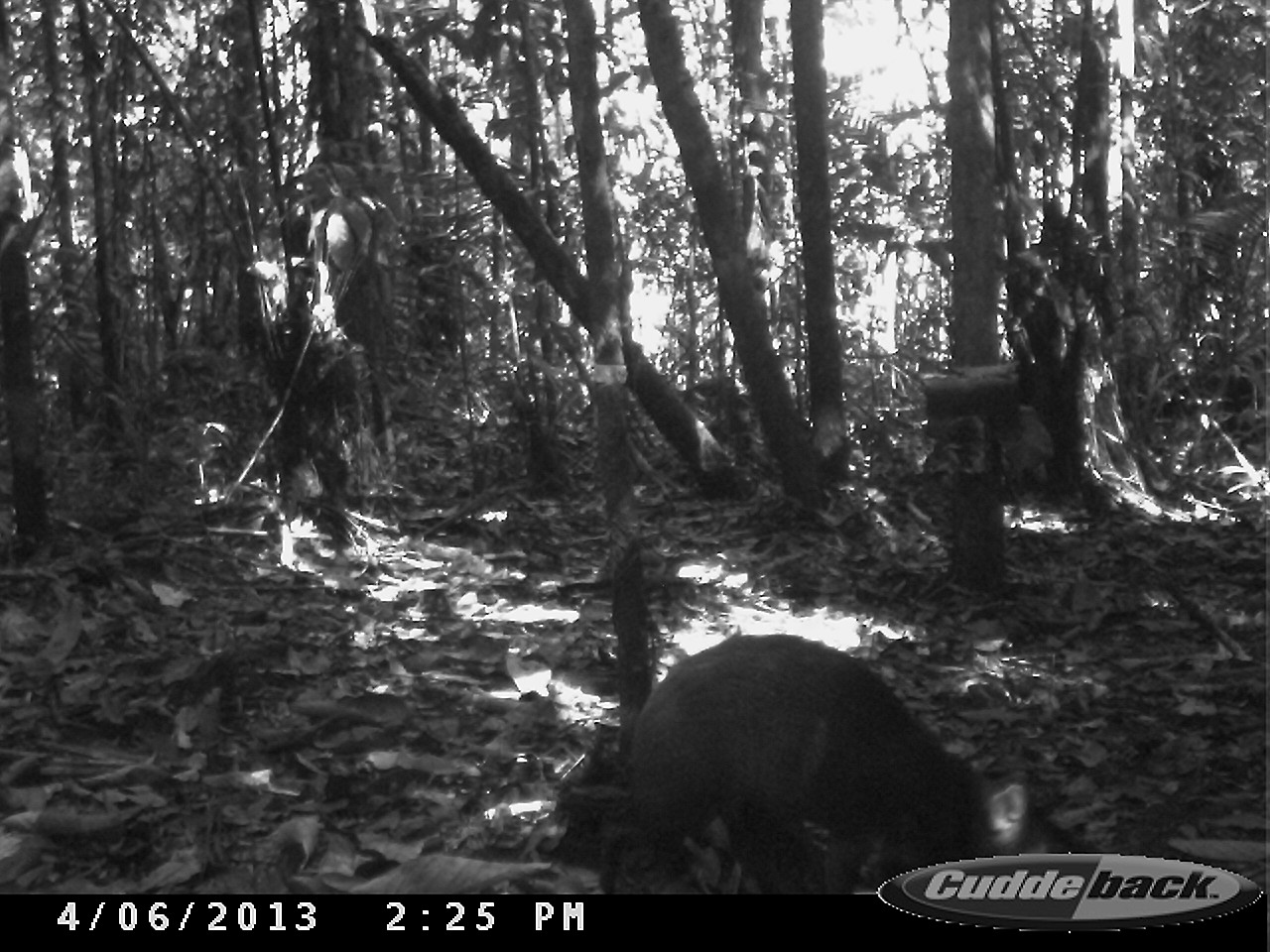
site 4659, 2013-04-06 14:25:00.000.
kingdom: Animalia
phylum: Chordata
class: Mammalia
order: Rodentia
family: Dasyproctidae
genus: Dasyprocta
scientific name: Dasyprocta leporina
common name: red-rumped agouti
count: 1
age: adult